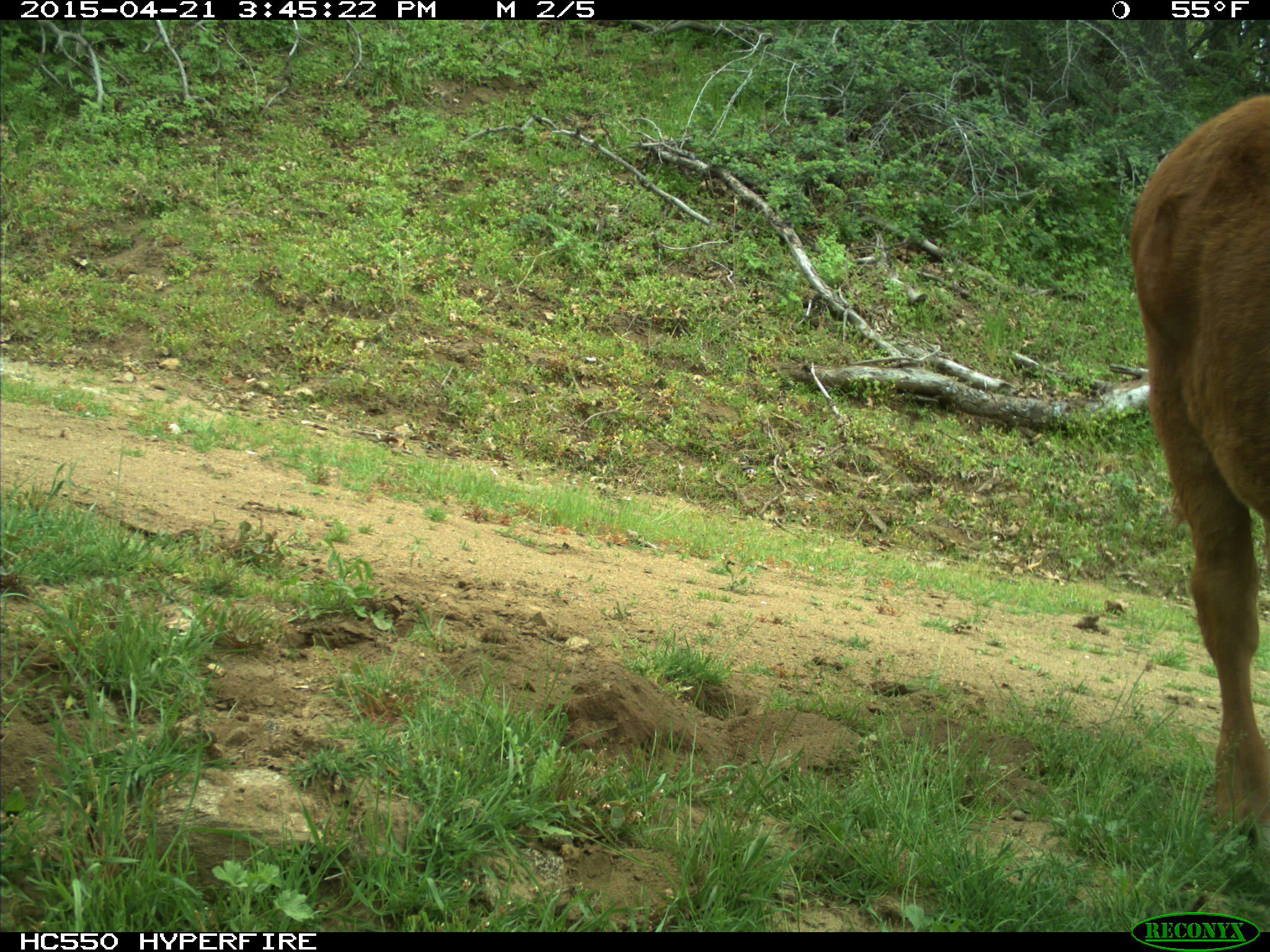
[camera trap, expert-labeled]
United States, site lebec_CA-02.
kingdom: Animalia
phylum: Chordata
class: Mammalia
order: Artiodactyla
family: Bovidae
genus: Bos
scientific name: Bos taurus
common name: domestic cow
Bos taurus (domestic cow).